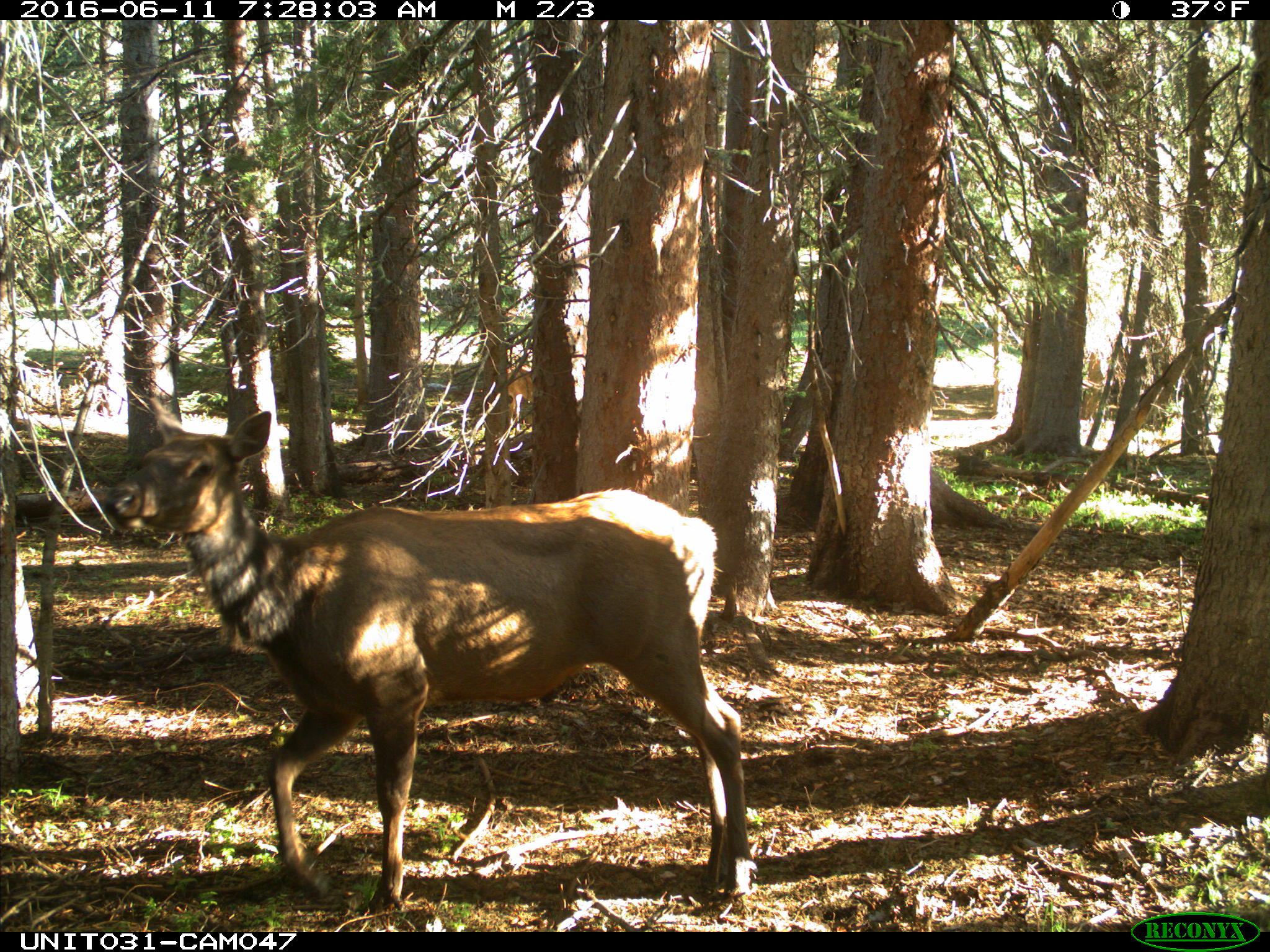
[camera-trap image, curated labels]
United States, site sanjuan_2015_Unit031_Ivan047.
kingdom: Animalia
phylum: Chordata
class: Mammalia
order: Artiodactyla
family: Cervidae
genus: Cervus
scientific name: Cervus elaphus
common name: red deer